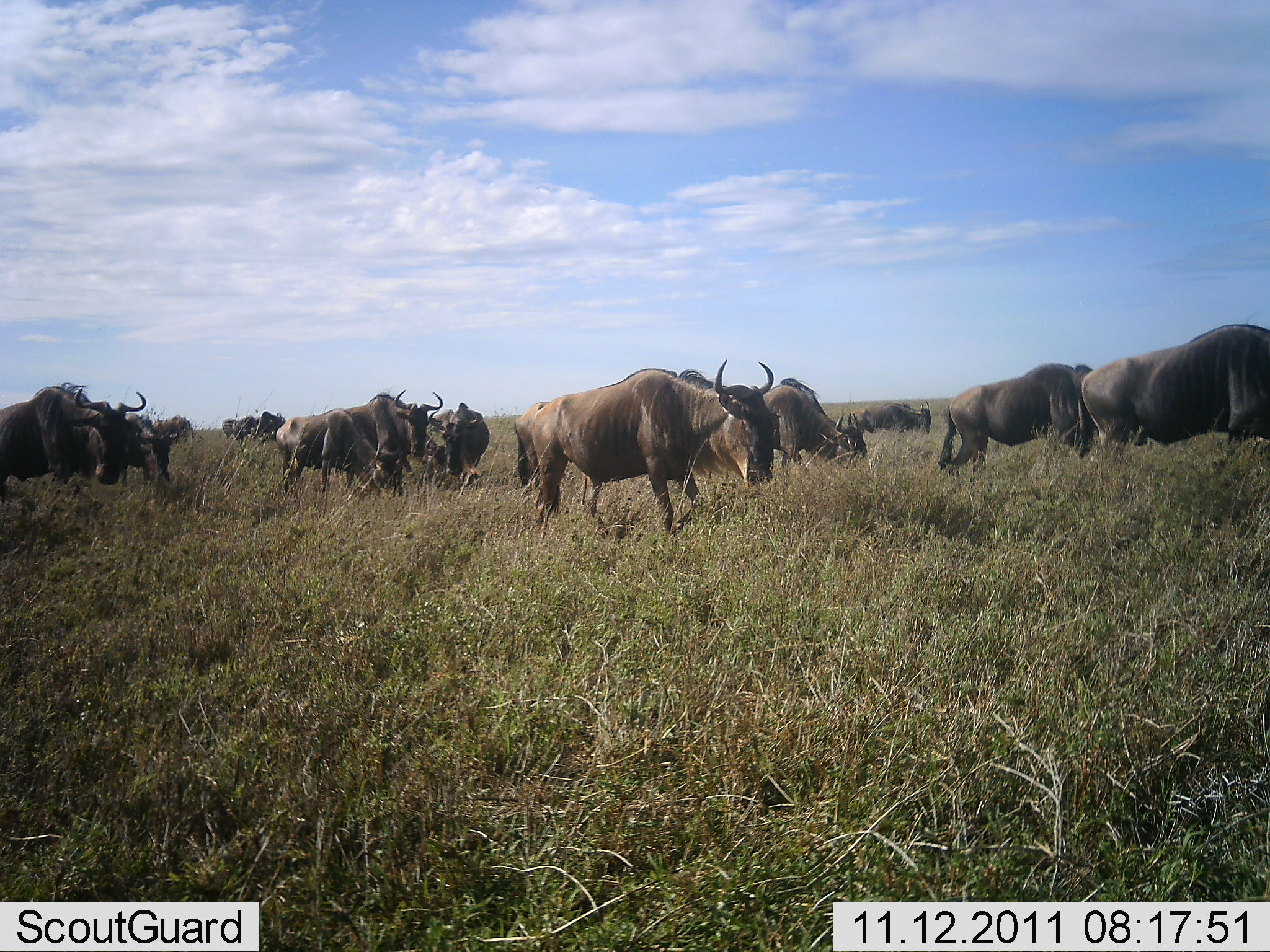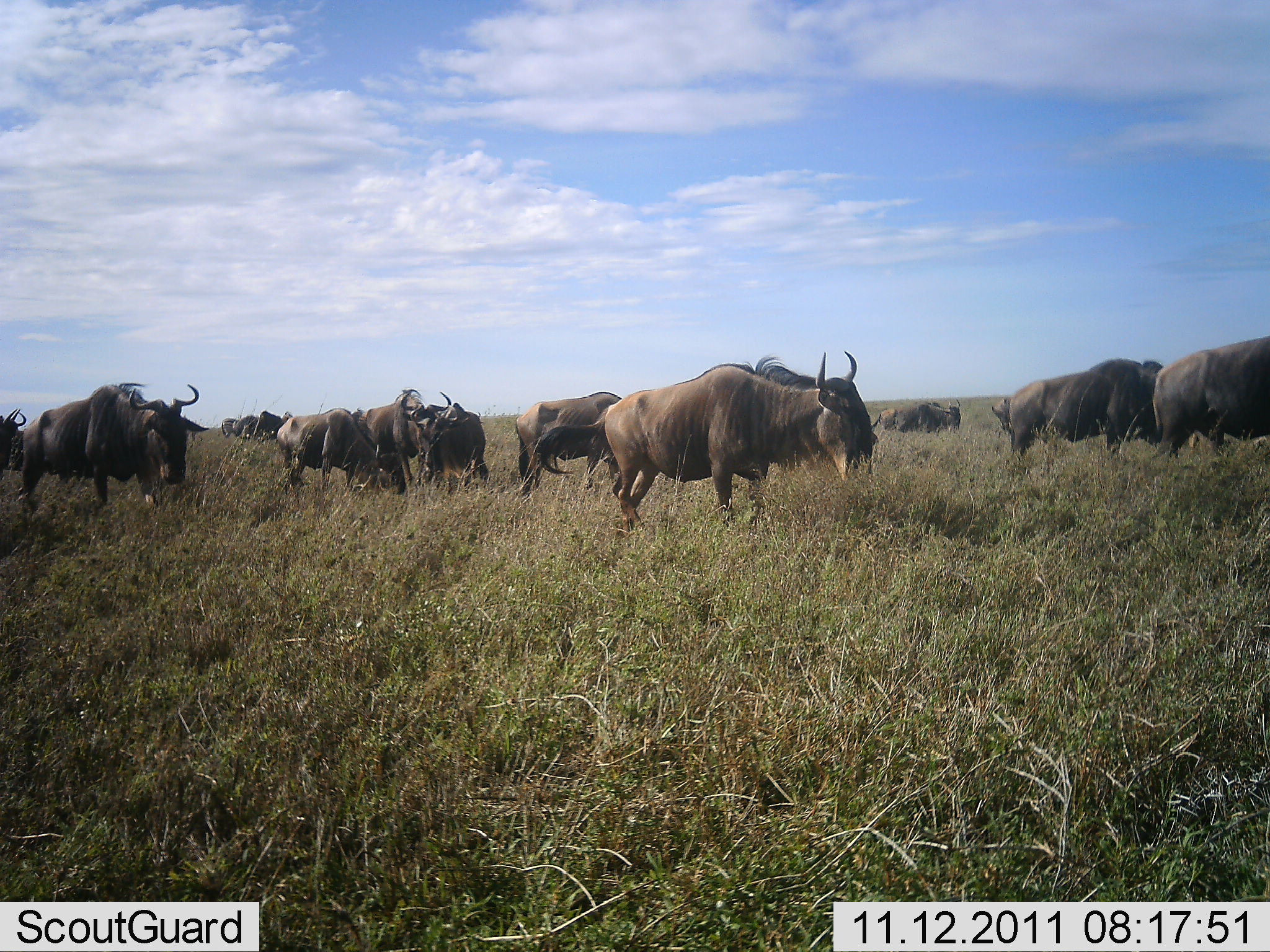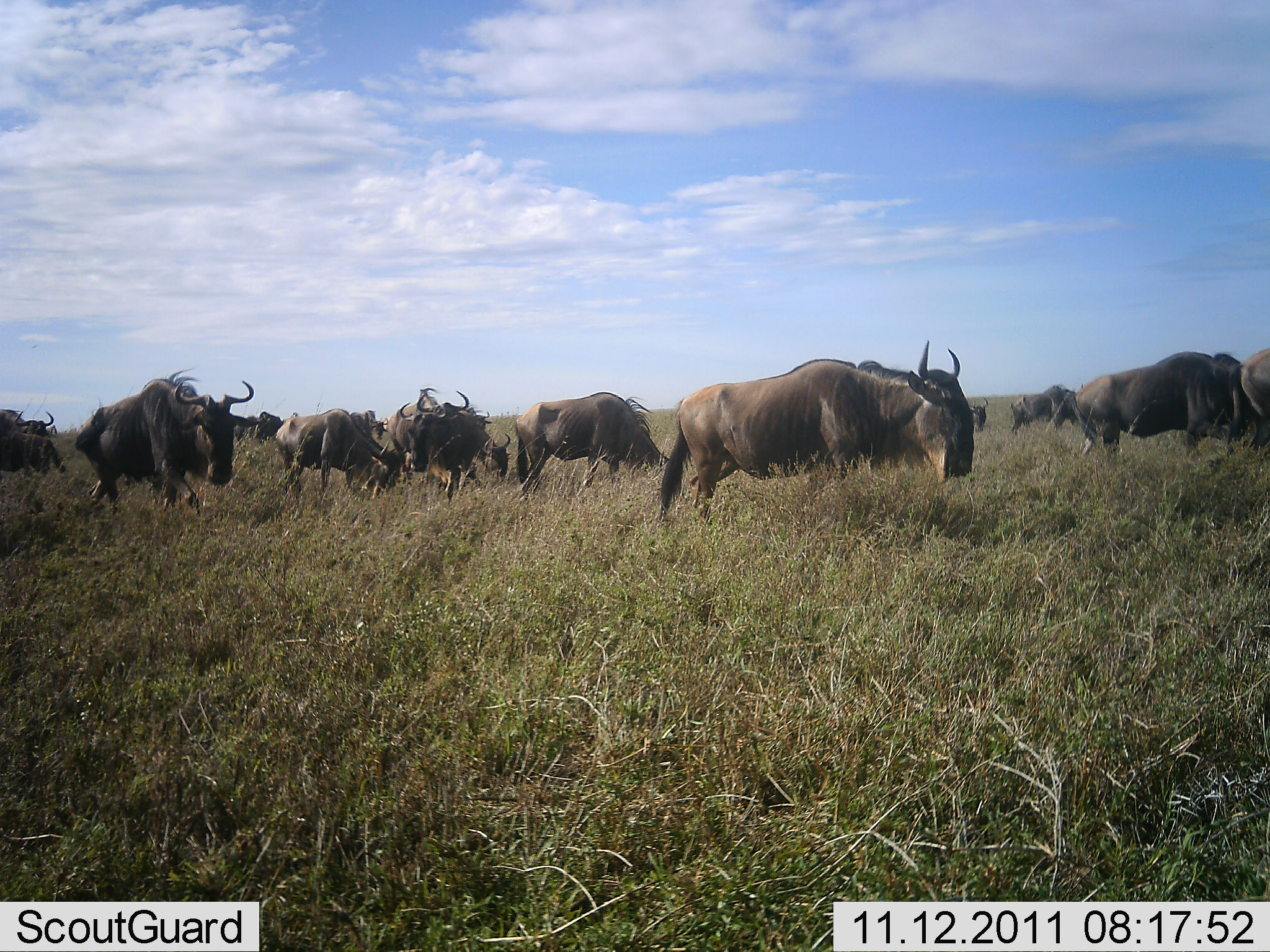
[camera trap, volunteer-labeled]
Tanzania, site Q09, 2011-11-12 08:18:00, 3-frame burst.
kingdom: Animalia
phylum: Chordata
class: Mammalia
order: Artiodactyla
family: Bovidae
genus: Connochaetes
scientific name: Connochaetes taurinus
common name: blue wildebeest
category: wildebeest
Wildebeest (blue wildebeest) (Connochaetes taurinus), count 11-50. Behavior (volunteer vote fractions): standing 0%, resting 0%, moving 82%, interacting 9%. Young present (vote fraction): 0%. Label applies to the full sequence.